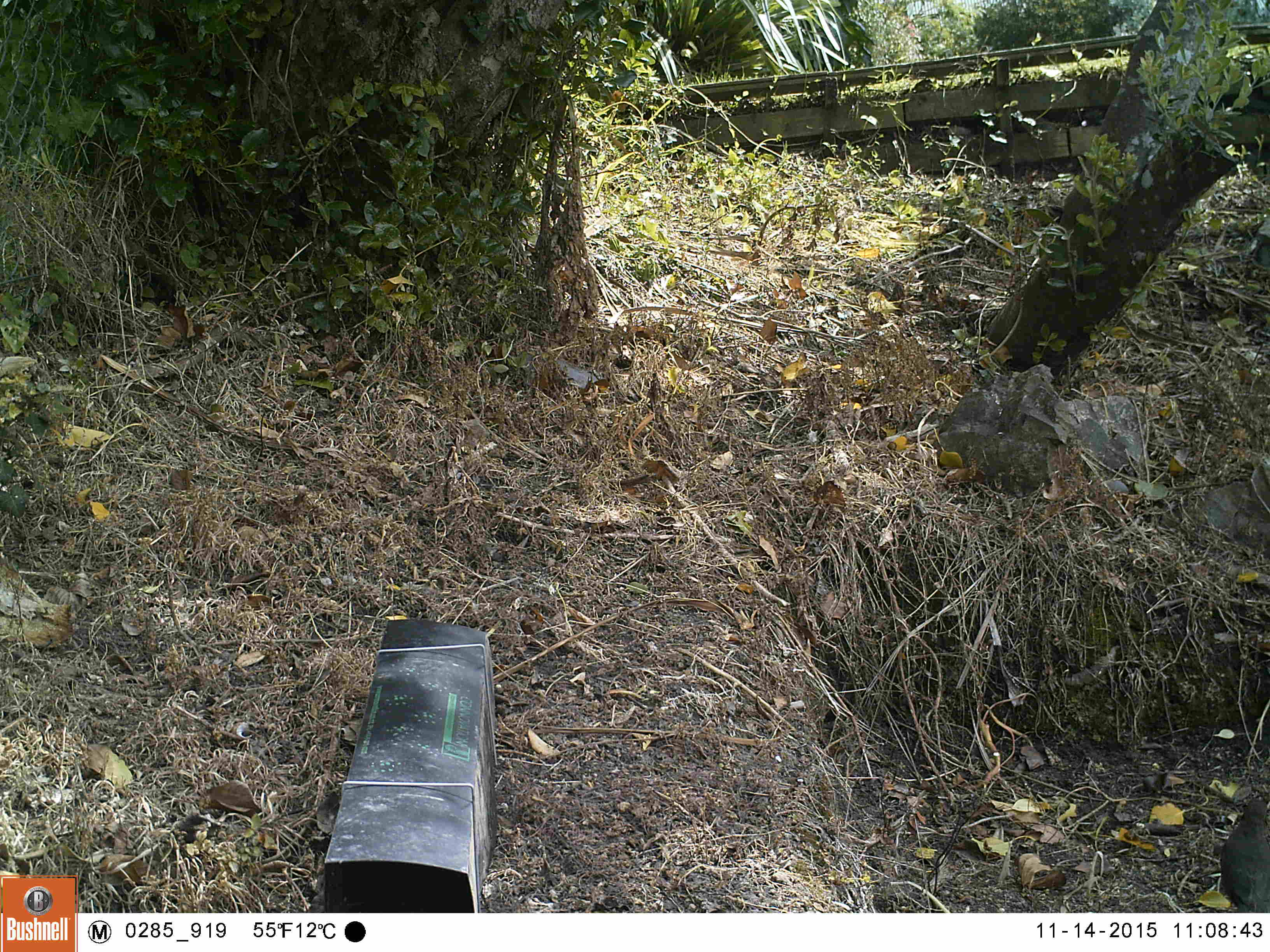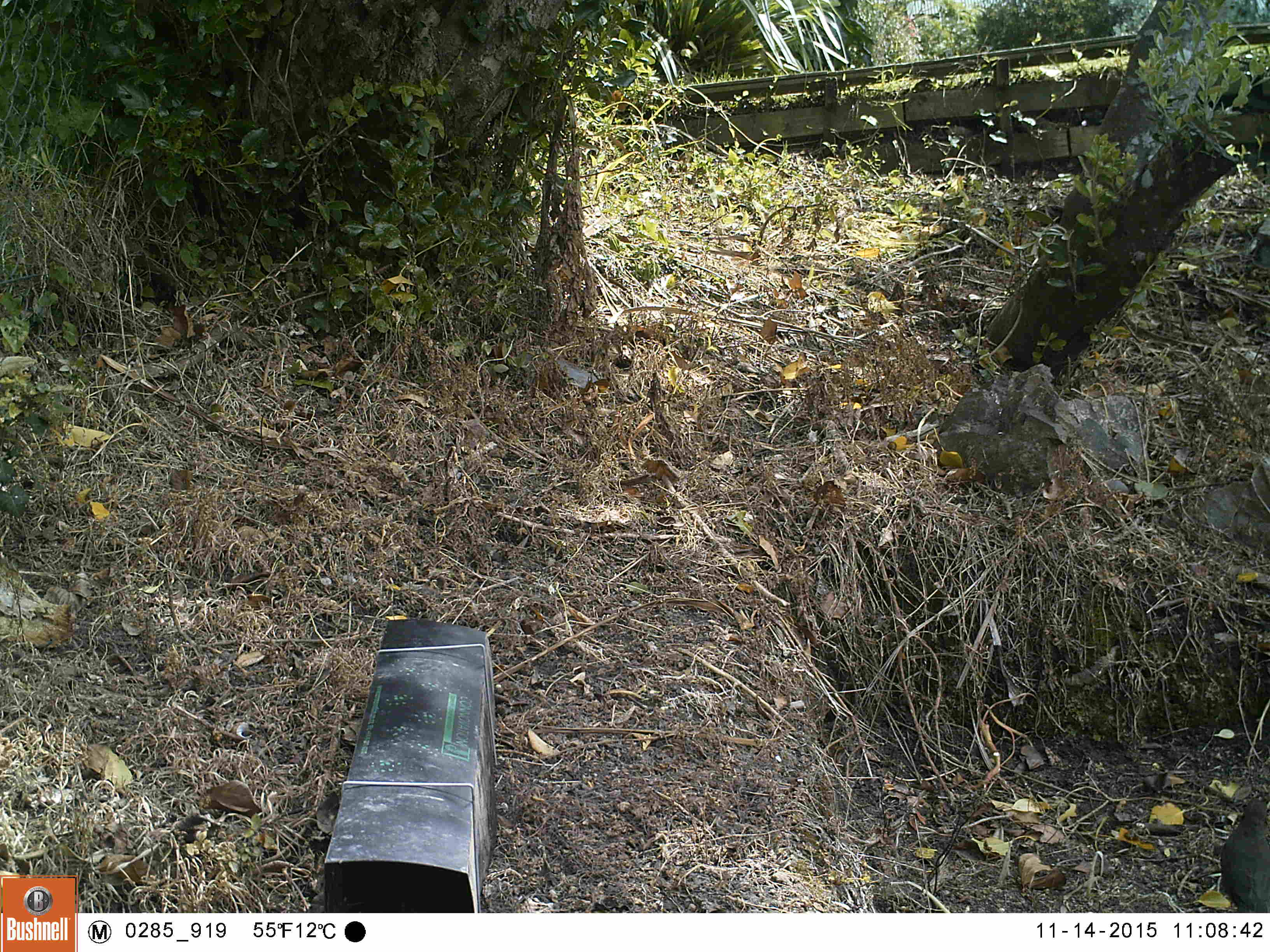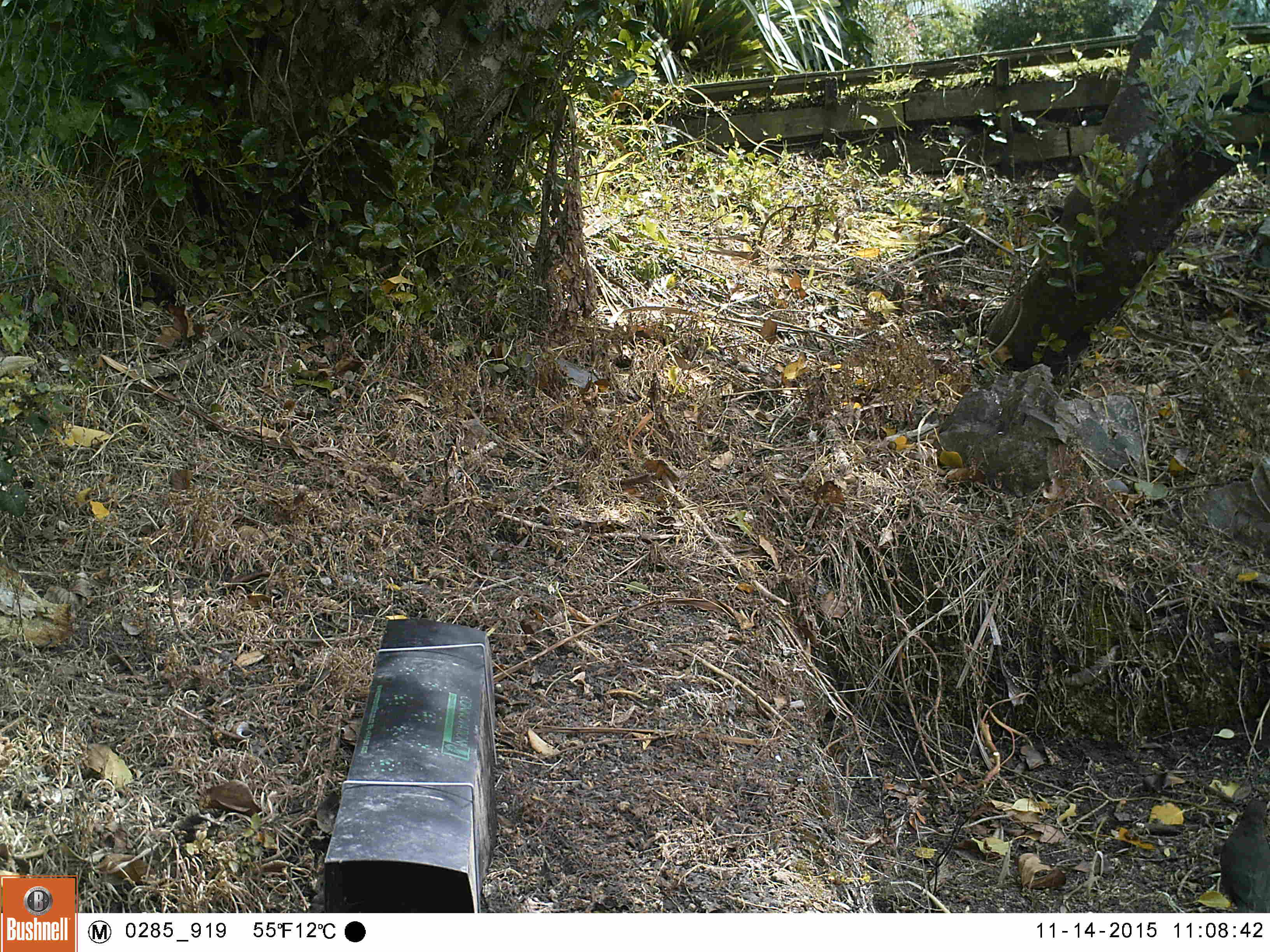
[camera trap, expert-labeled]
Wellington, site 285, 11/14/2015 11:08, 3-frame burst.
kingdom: Animalia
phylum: Chordata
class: Aves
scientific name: Aves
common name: bird